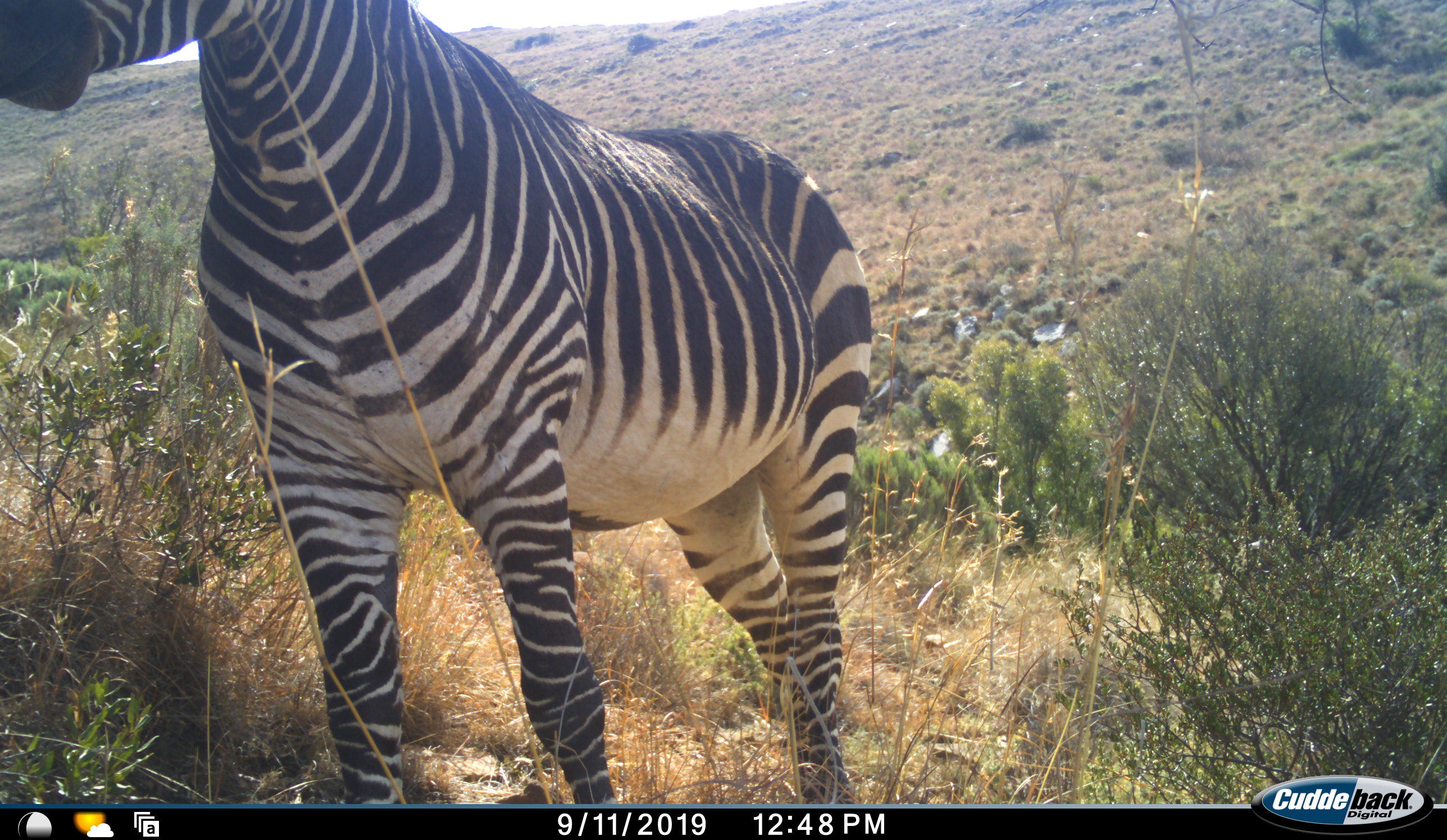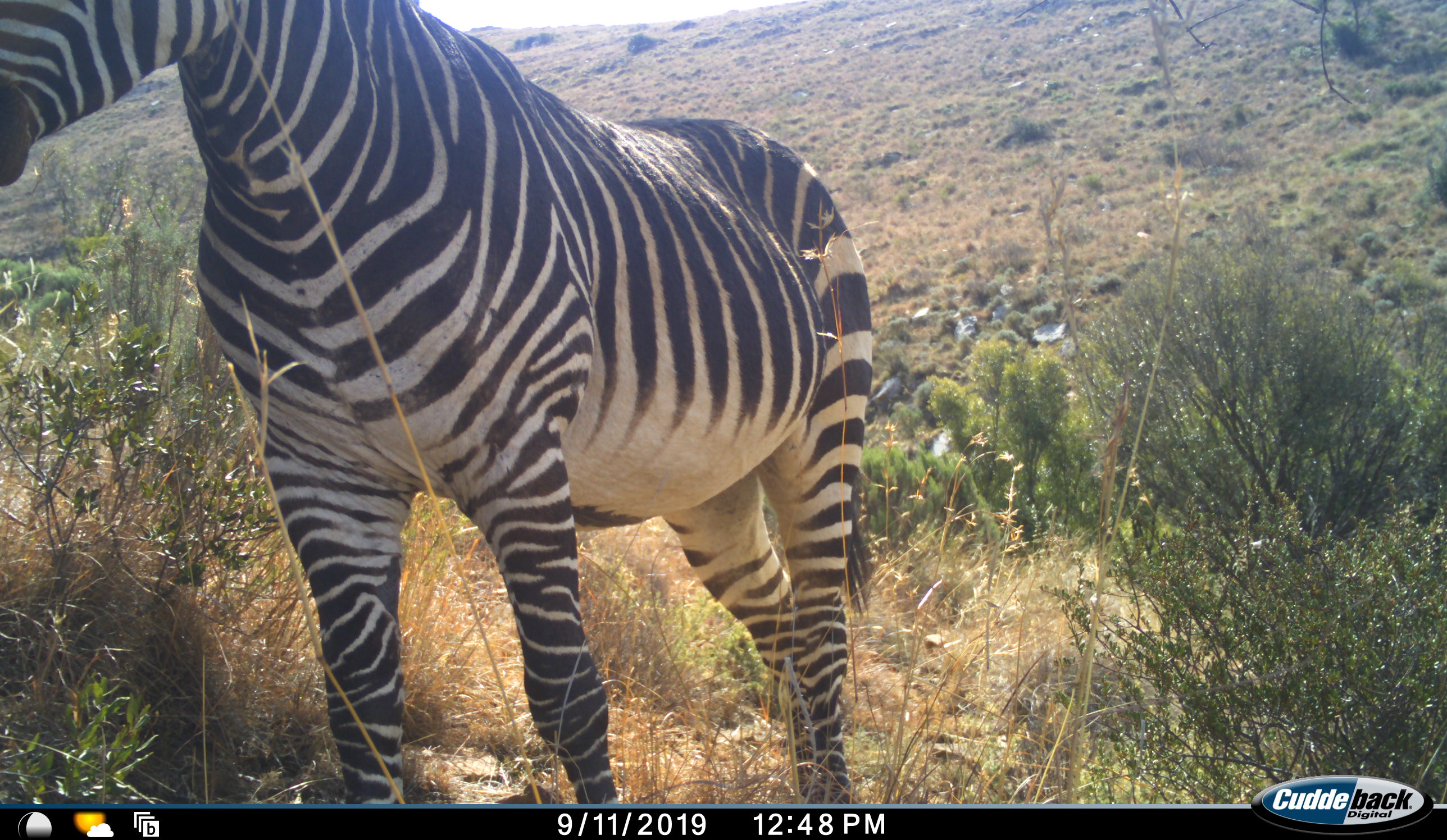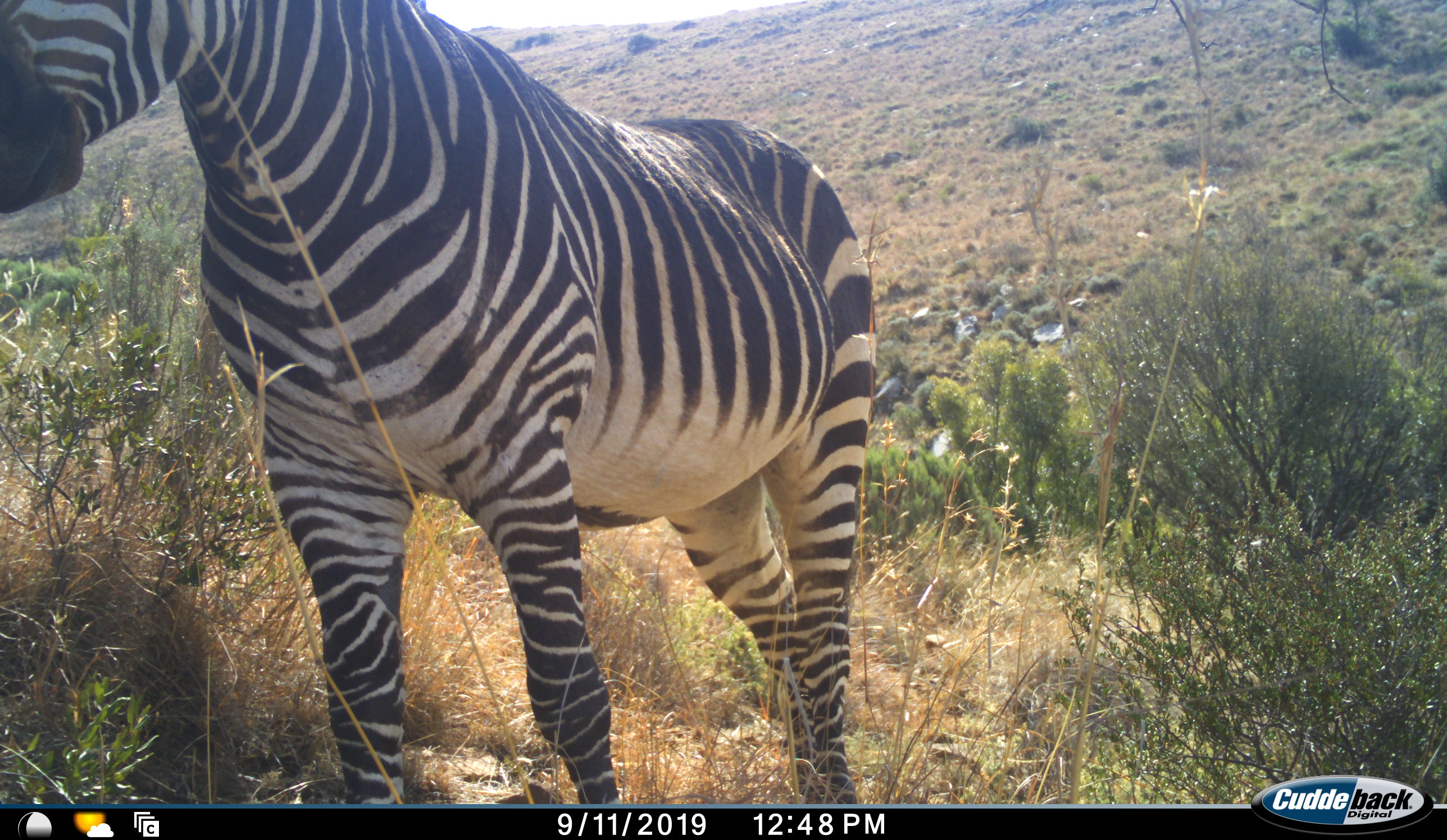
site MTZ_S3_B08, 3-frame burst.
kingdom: Animalia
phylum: Chordata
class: Mammalia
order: Perissodactyla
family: Equidae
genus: Equus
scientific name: Equus zebra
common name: mountain zebra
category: zebramountain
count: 1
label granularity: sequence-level